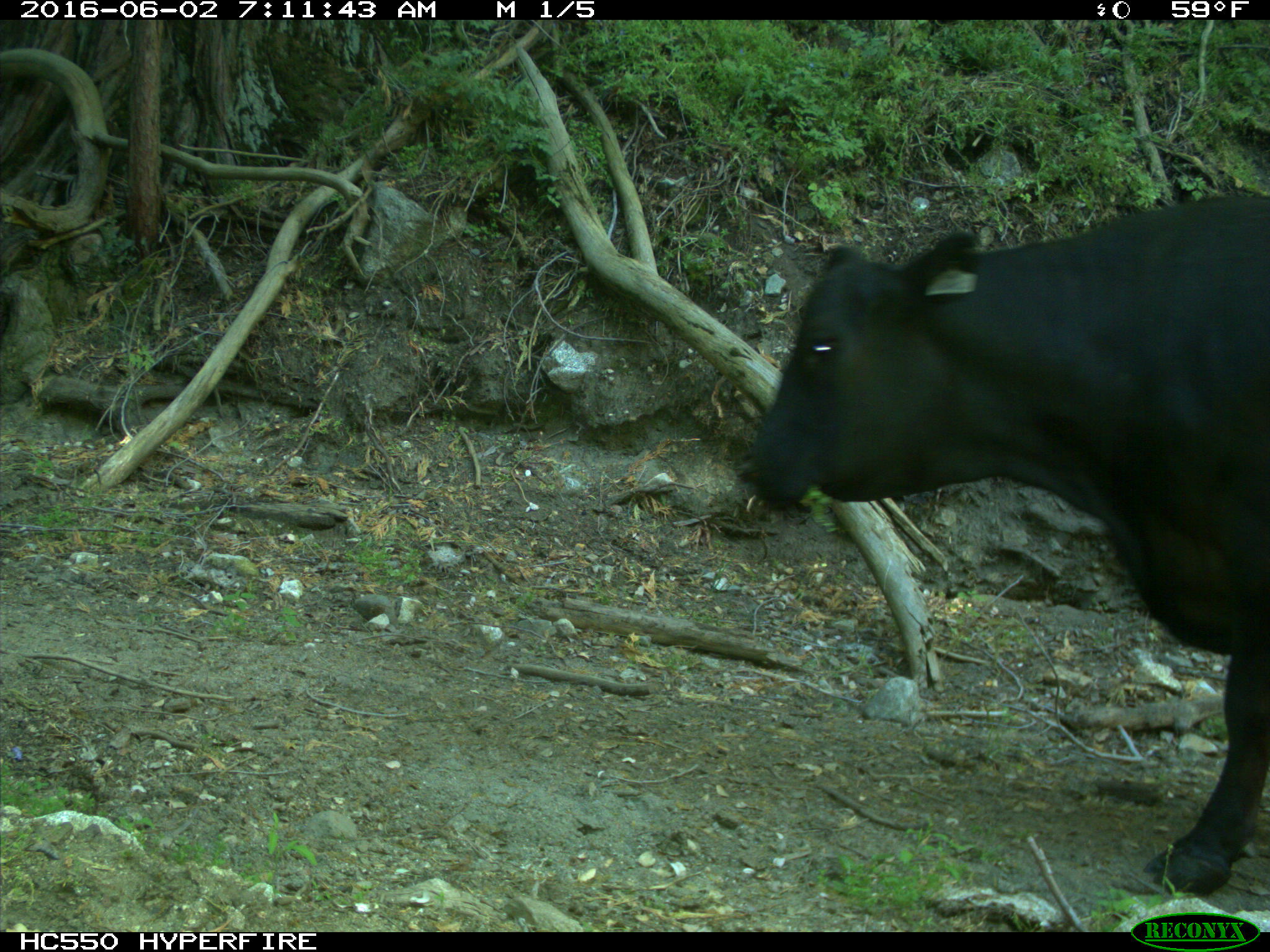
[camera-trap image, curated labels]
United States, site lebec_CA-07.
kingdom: Animalia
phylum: Chordata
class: Mammalia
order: Artiodactyla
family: Bovidae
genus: Bos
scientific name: Bos taurus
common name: domestic cow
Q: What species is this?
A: Bos taurus (domestic cow).